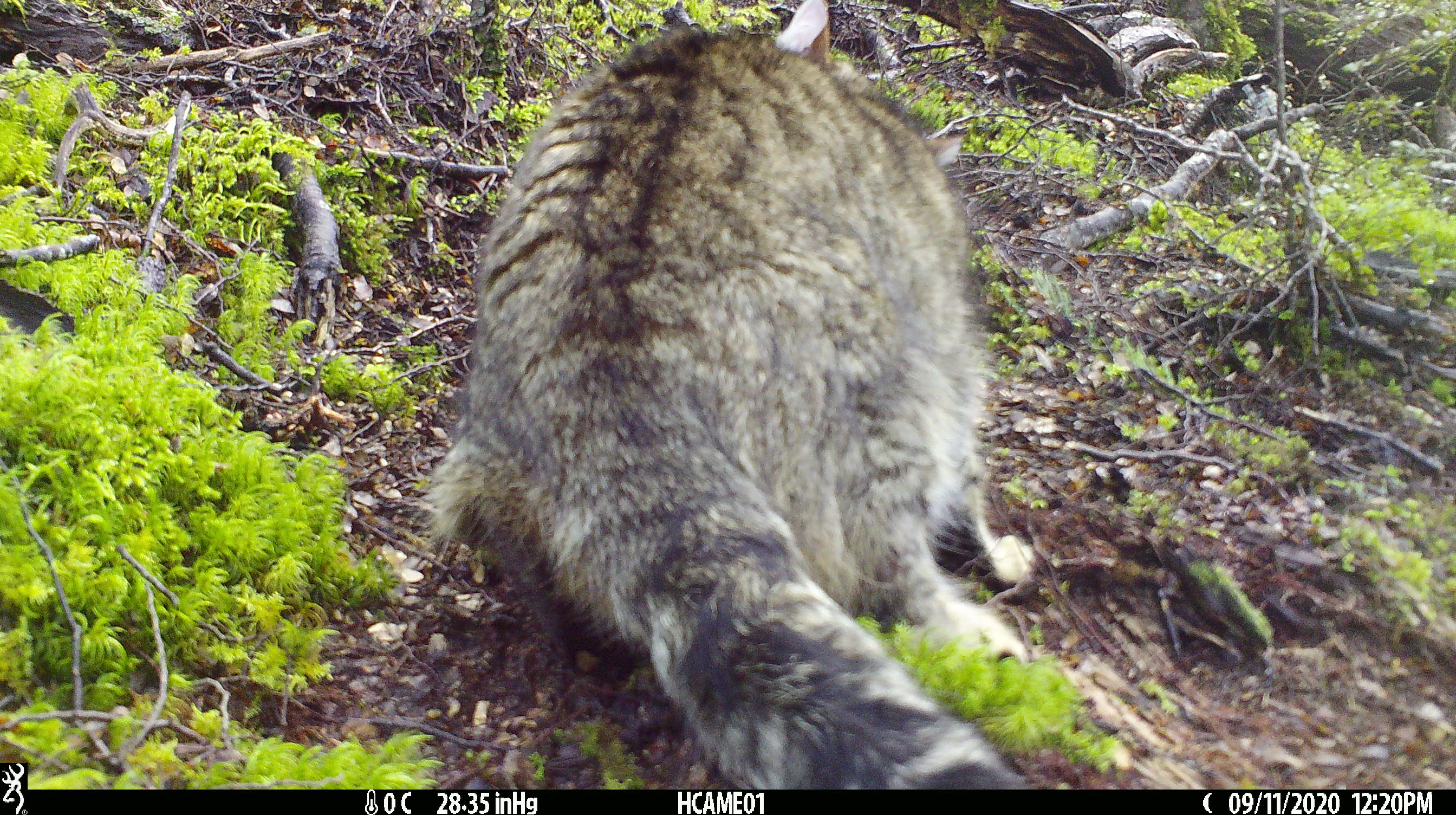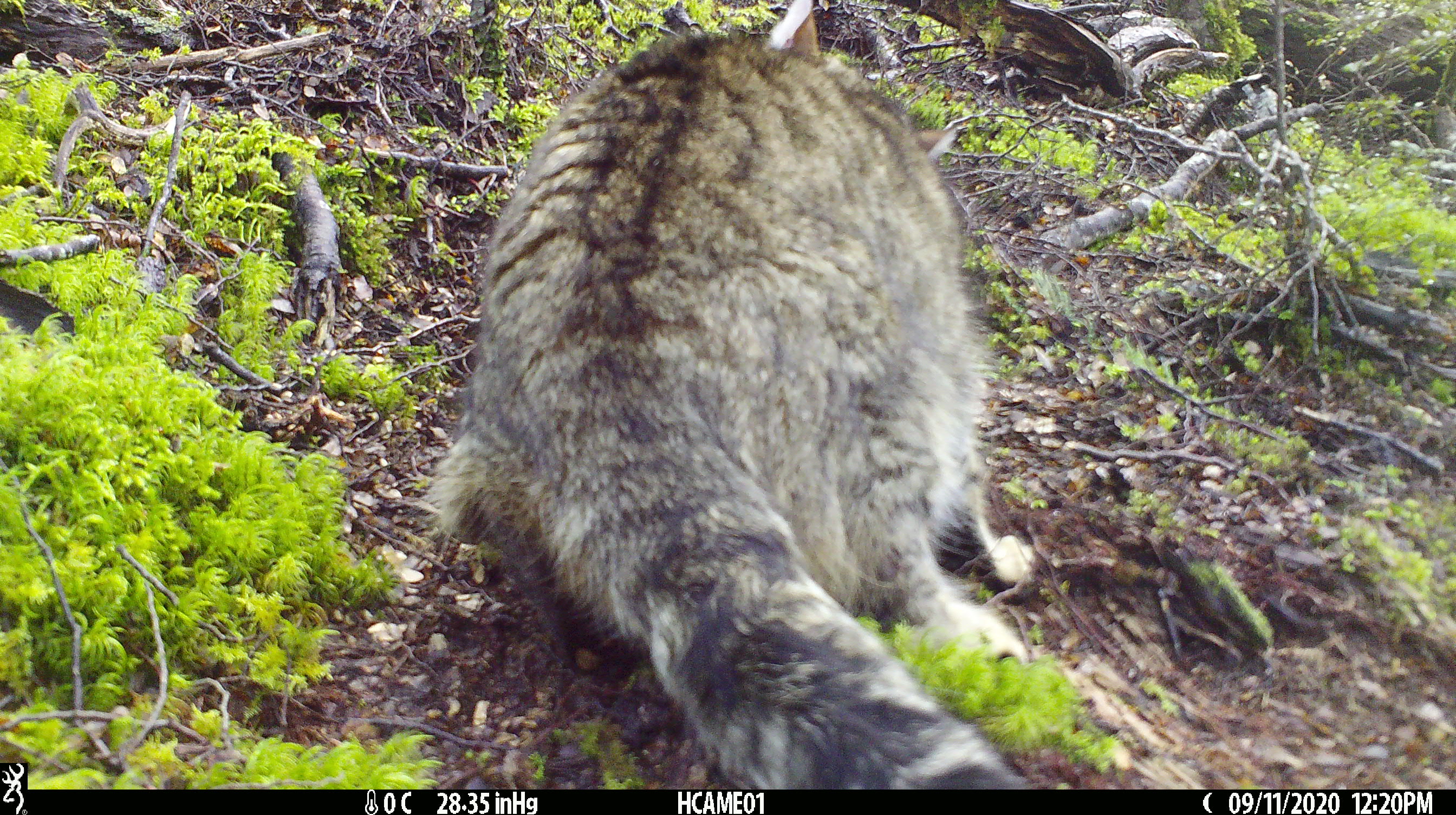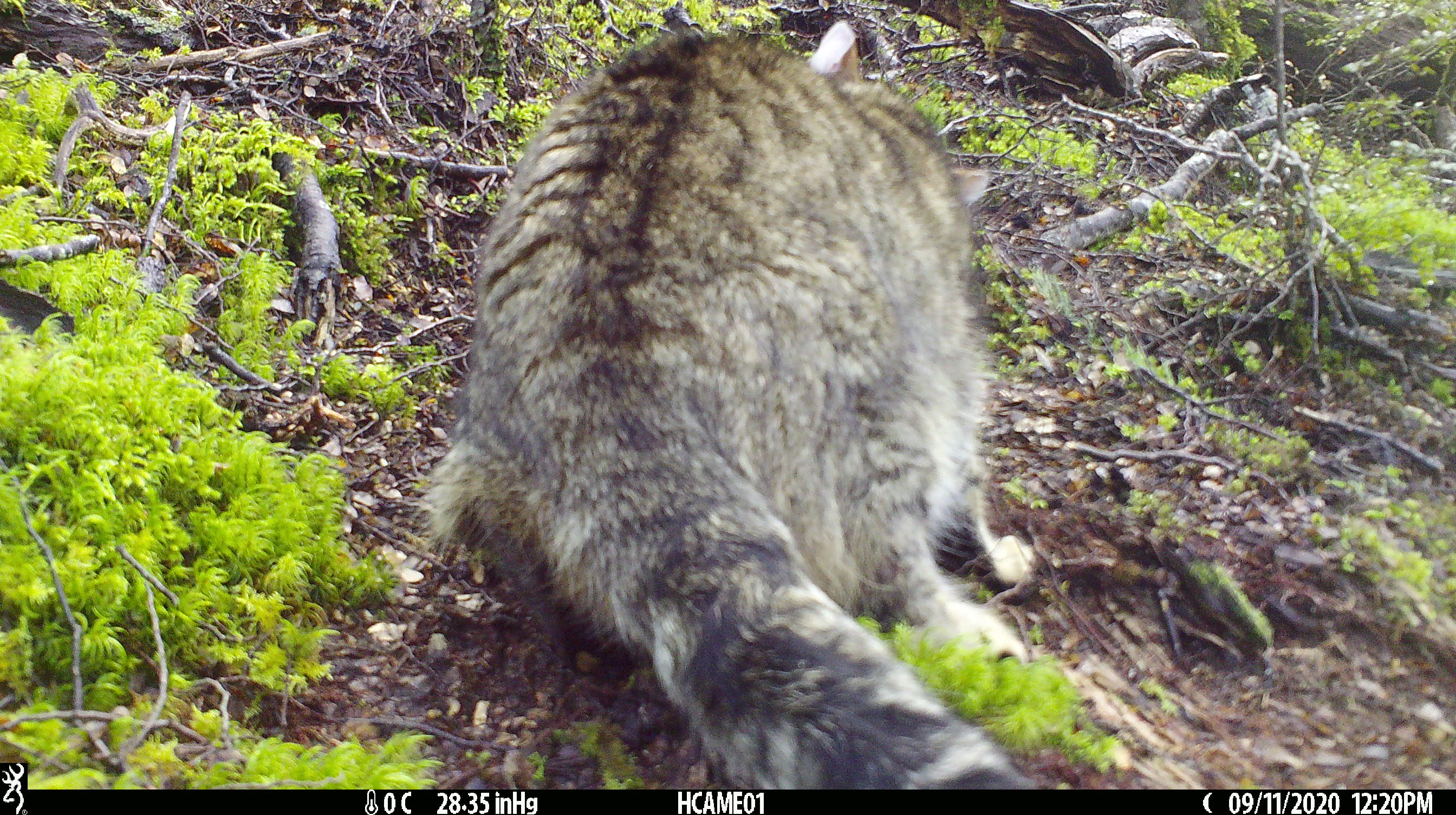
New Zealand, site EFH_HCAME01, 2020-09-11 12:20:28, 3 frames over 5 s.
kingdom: Animalia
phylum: Chordata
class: Mammalia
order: Carnivora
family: Felidae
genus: Felis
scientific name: Felis catus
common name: domestic cat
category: cat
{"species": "cat (domestic cat) (Felis catus)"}